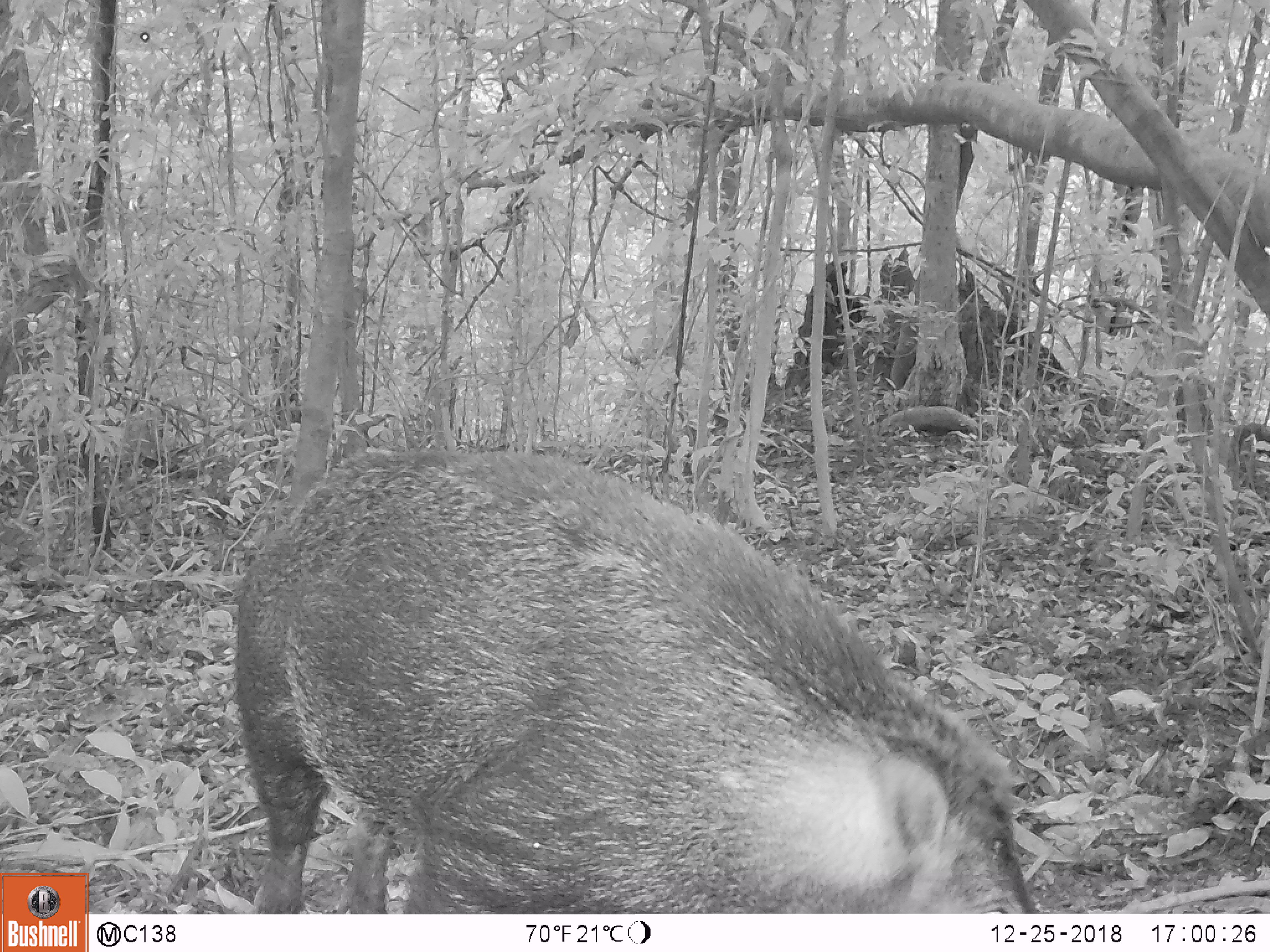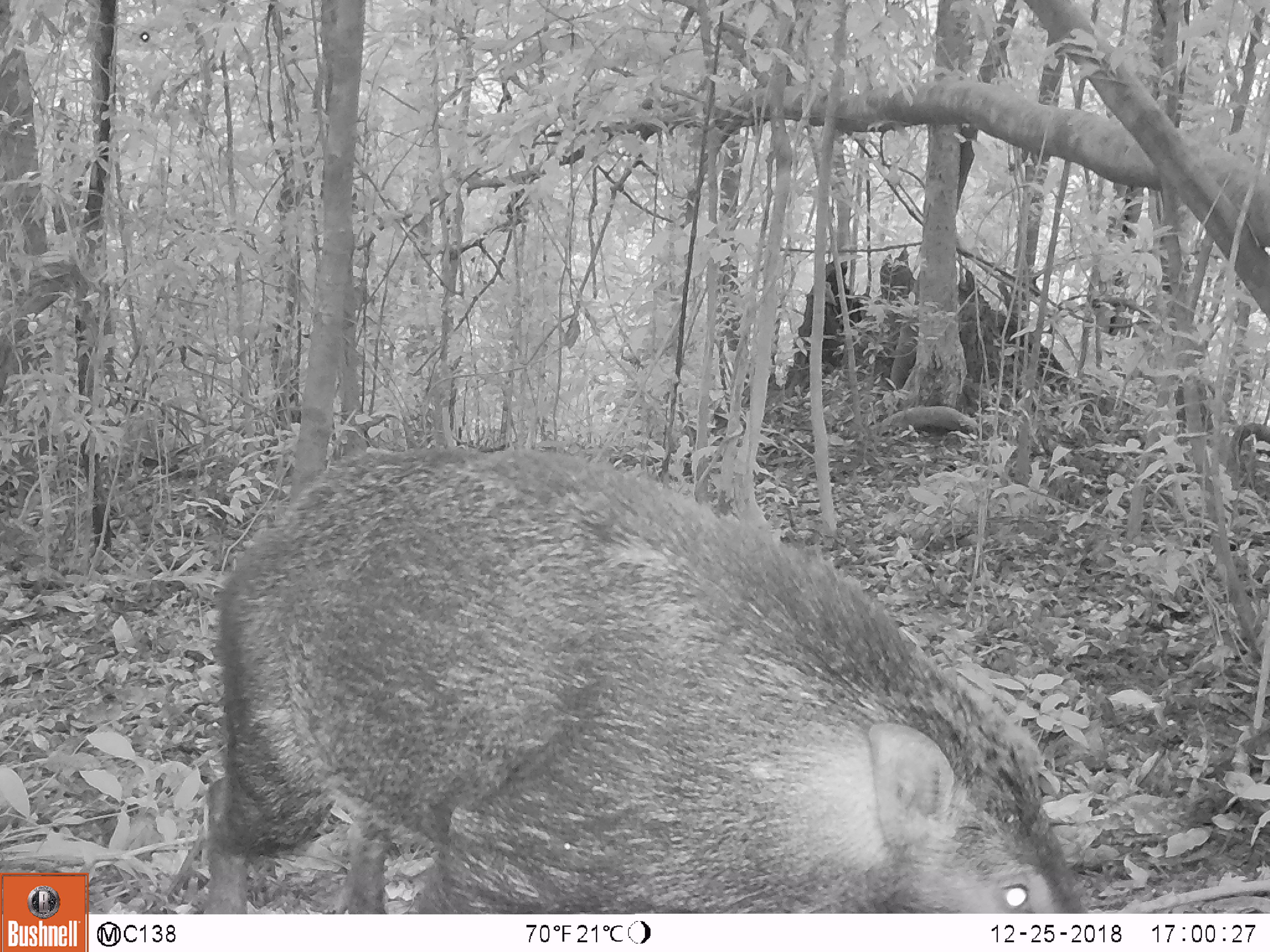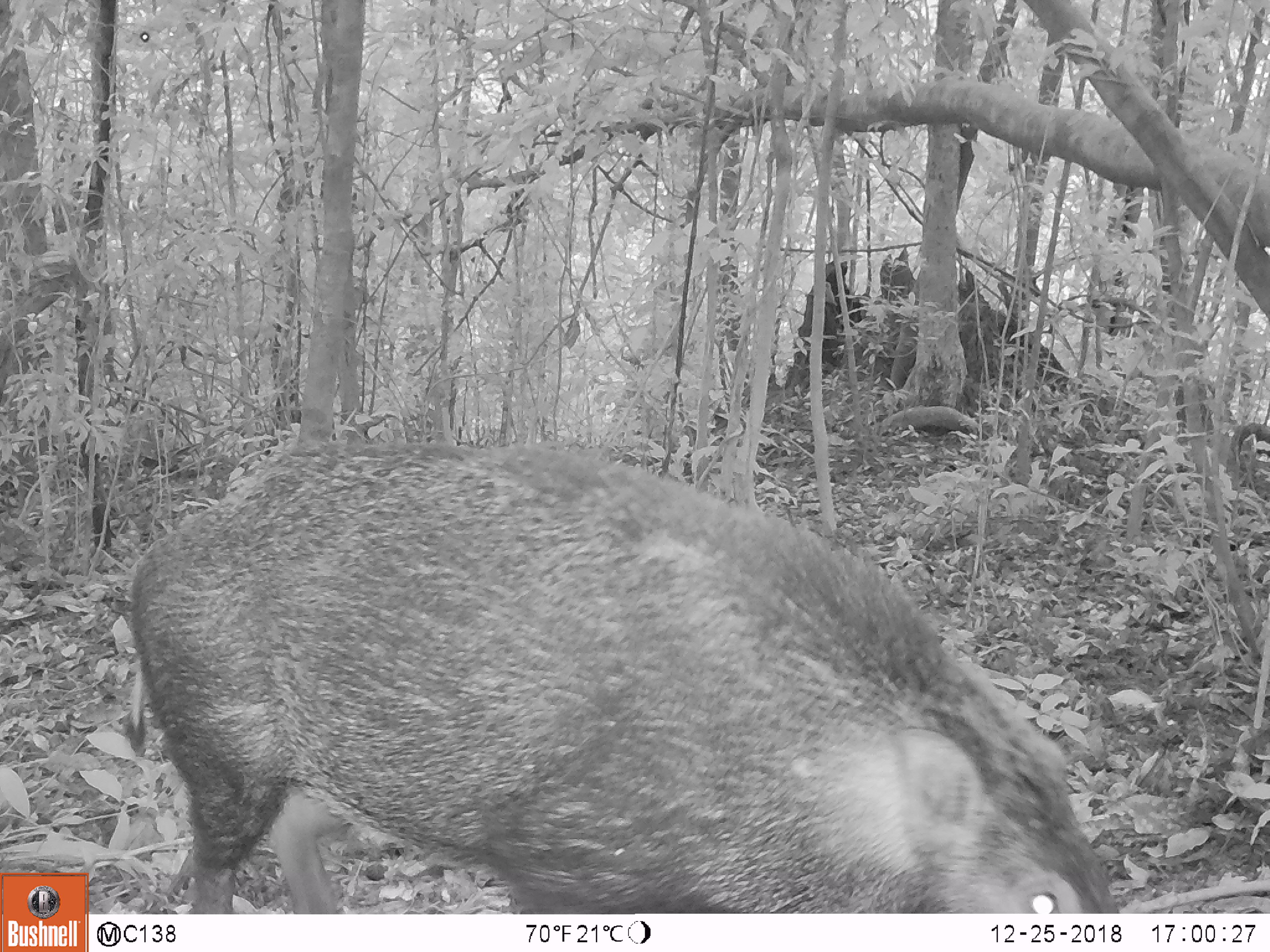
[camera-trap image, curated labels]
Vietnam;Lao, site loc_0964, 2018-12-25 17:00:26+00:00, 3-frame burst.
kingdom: Animalia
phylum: Chordata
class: Mammalia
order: Artiodactyla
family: Suidae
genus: Sus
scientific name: Sus scrofa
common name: eurasian wild pig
Eurasian wild pig (Sus scrofa). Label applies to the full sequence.